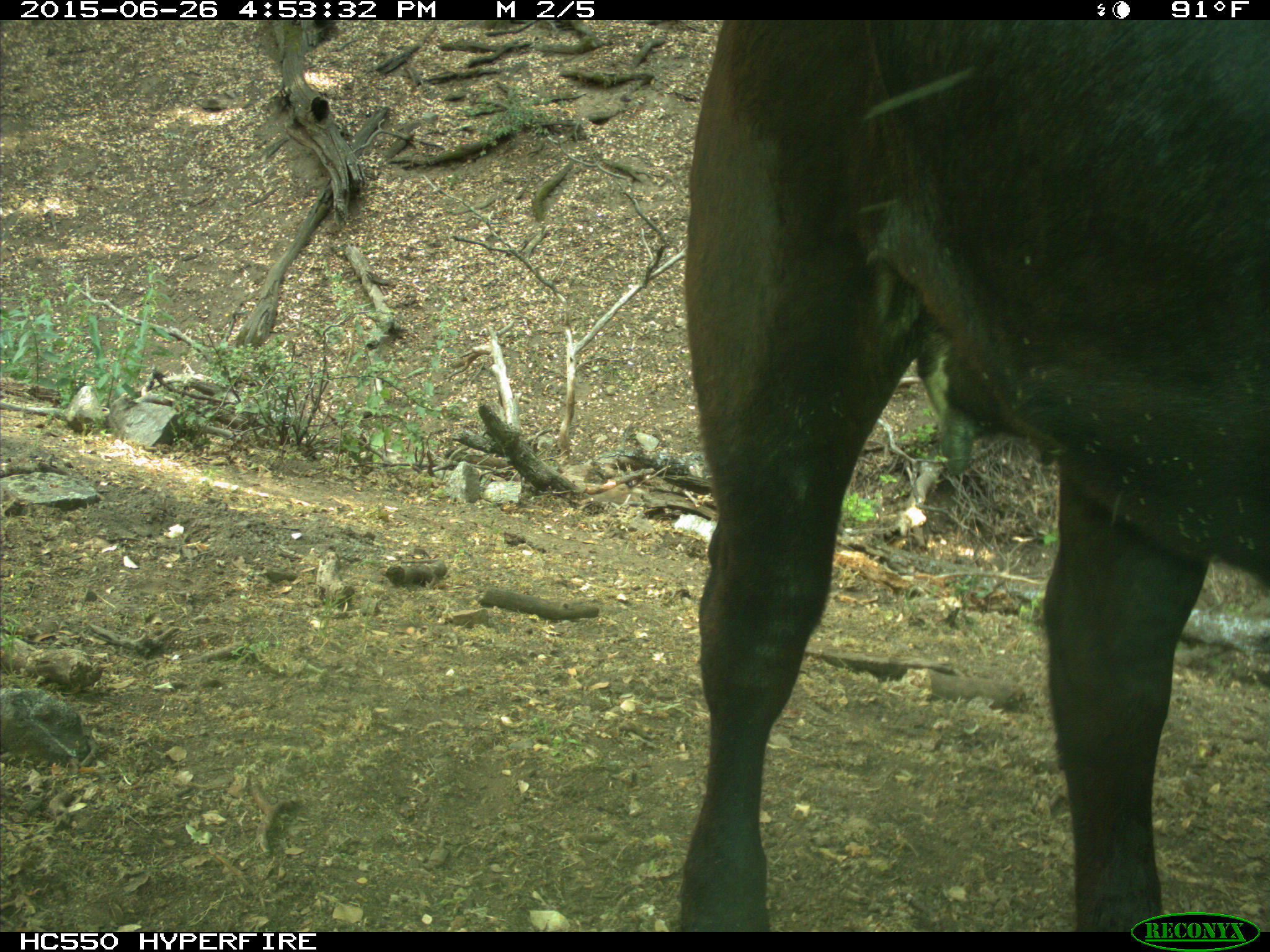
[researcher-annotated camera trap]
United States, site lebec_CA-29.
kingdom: Animalia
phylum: Chordata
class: Mammalia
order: Artiodactyla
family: Bovidae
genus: Bos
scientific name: Bos taurus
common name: domestic cow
Bos taurus (domestic cow).